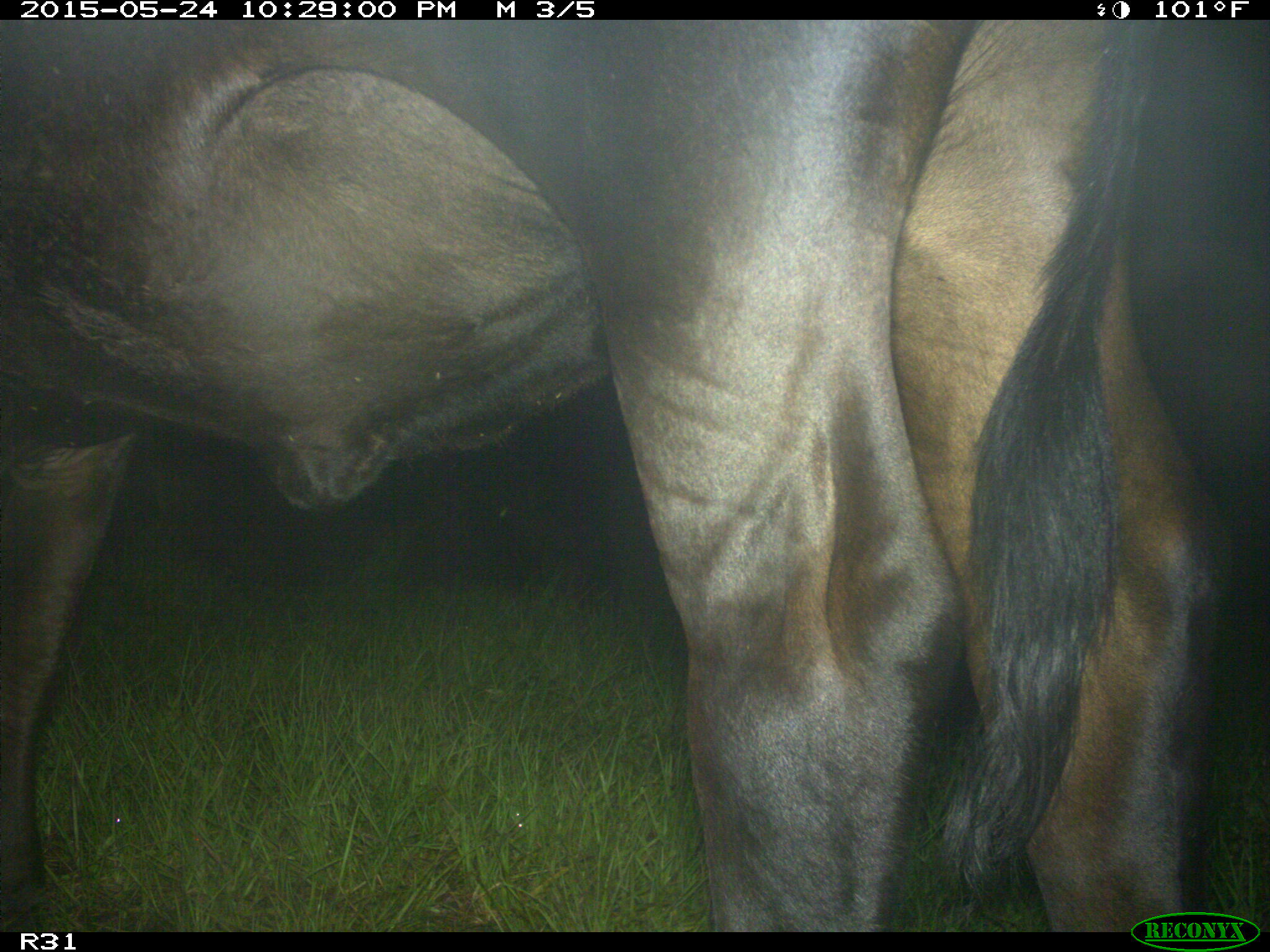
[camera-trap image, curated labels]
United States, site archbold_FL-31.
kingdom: Animalia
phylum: Chordata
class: Mammalia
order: Artiodactyla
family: Bovidae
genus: Bos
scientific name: Bos taurus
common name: domestic cow